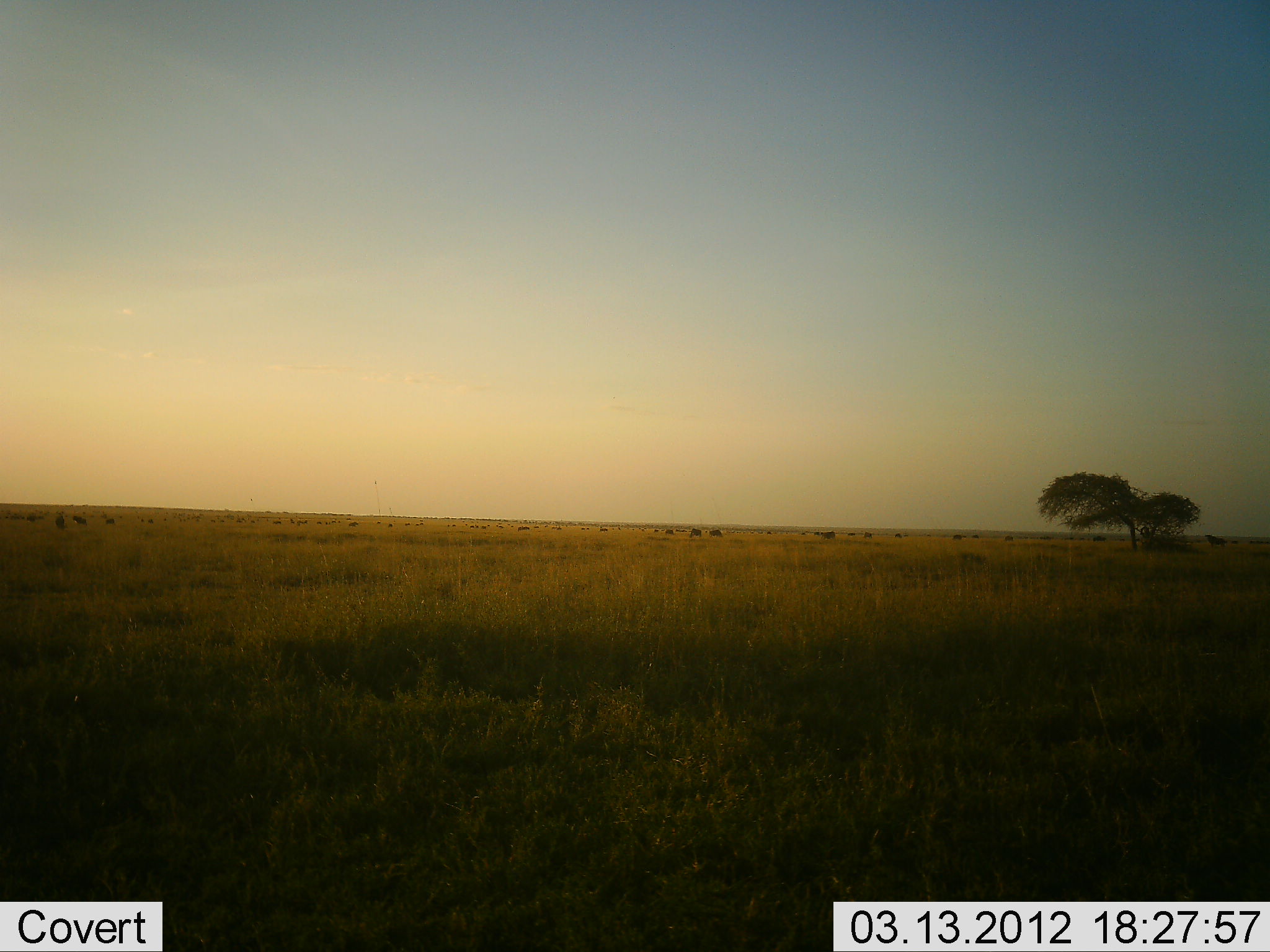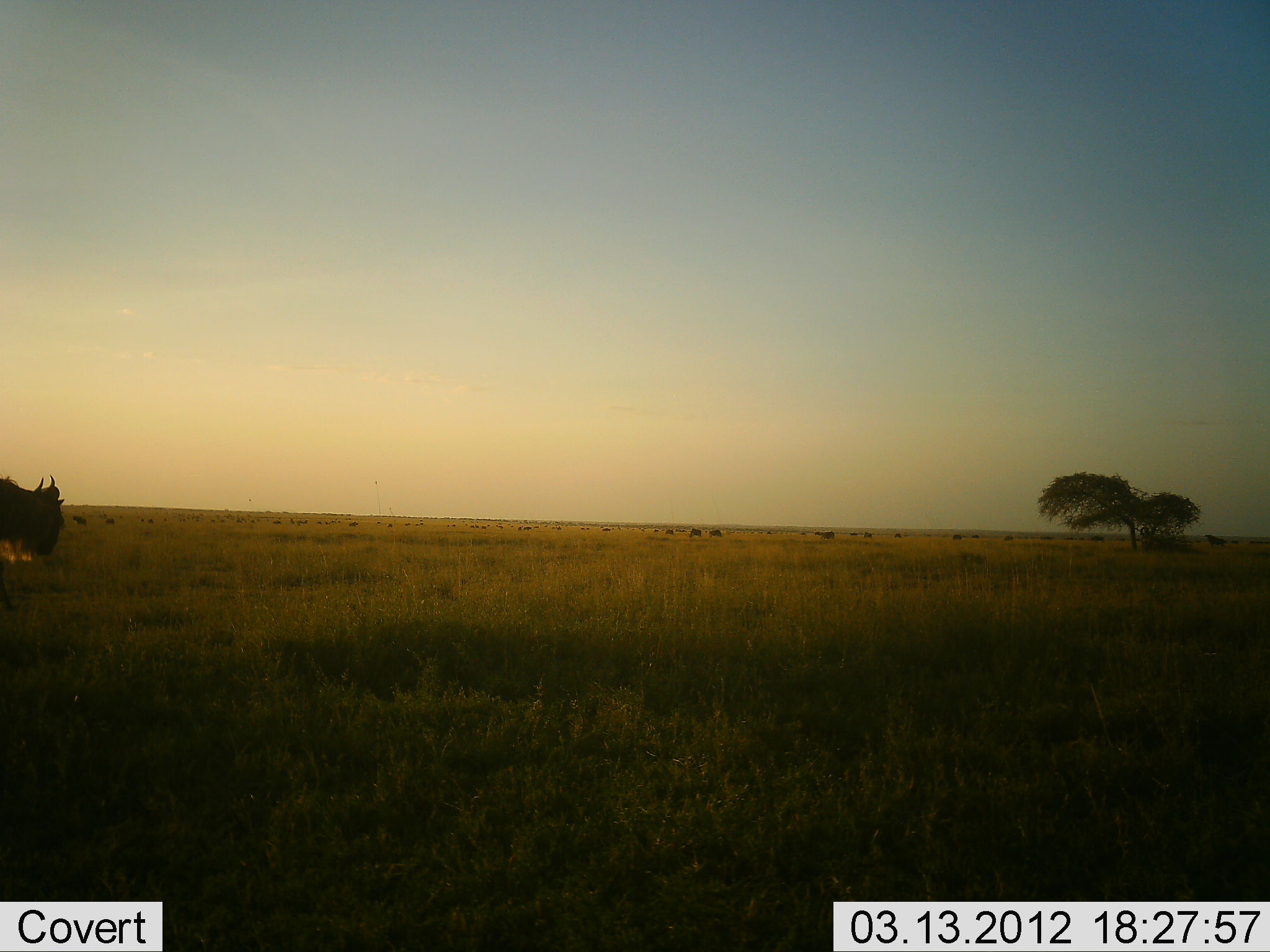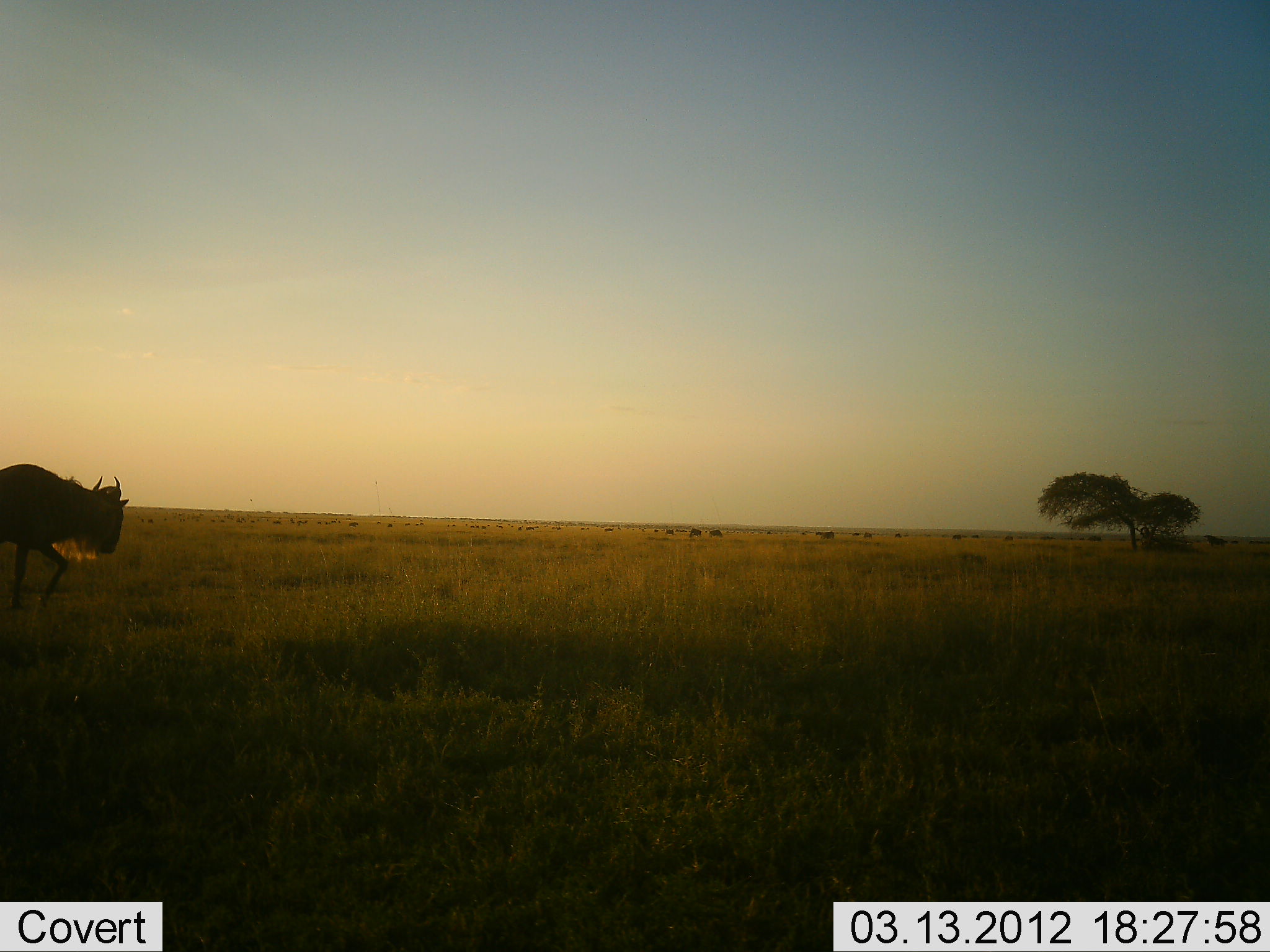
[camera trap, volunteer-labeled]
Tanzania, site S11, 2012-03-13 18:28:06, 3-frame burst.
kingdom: Animalia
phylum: Chordata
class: Mammalia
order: Artiodactyla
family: Bovidae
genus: Connochaetes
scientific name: Connochaetes taurinus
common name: blue wildebeest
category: wildebeest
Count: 1.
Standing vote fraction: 10%.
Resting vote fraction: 0%.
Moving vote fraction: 95%.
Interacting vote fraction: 0%.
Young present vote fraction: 5%.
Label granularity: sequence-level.